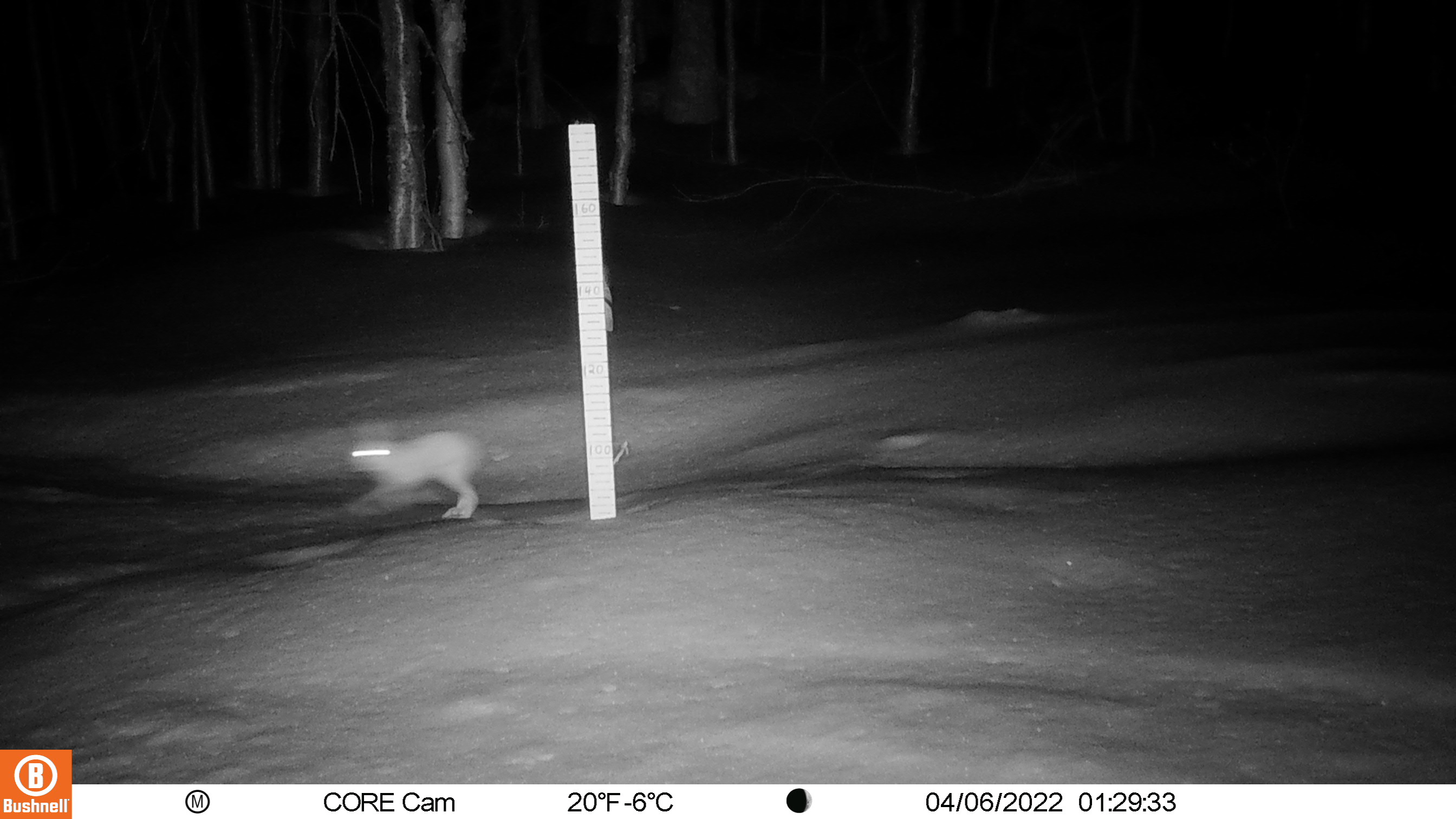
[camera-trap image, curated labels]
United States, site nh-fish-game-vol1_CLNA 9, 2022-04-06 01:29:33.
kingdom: Animalia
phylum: Chordata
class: Mammalia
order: Lagomorpha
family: Leporidae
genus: Lepus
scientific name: Lepus americanus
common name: snowshoe hare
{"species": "snowshoe hare (Lepus americanus)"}